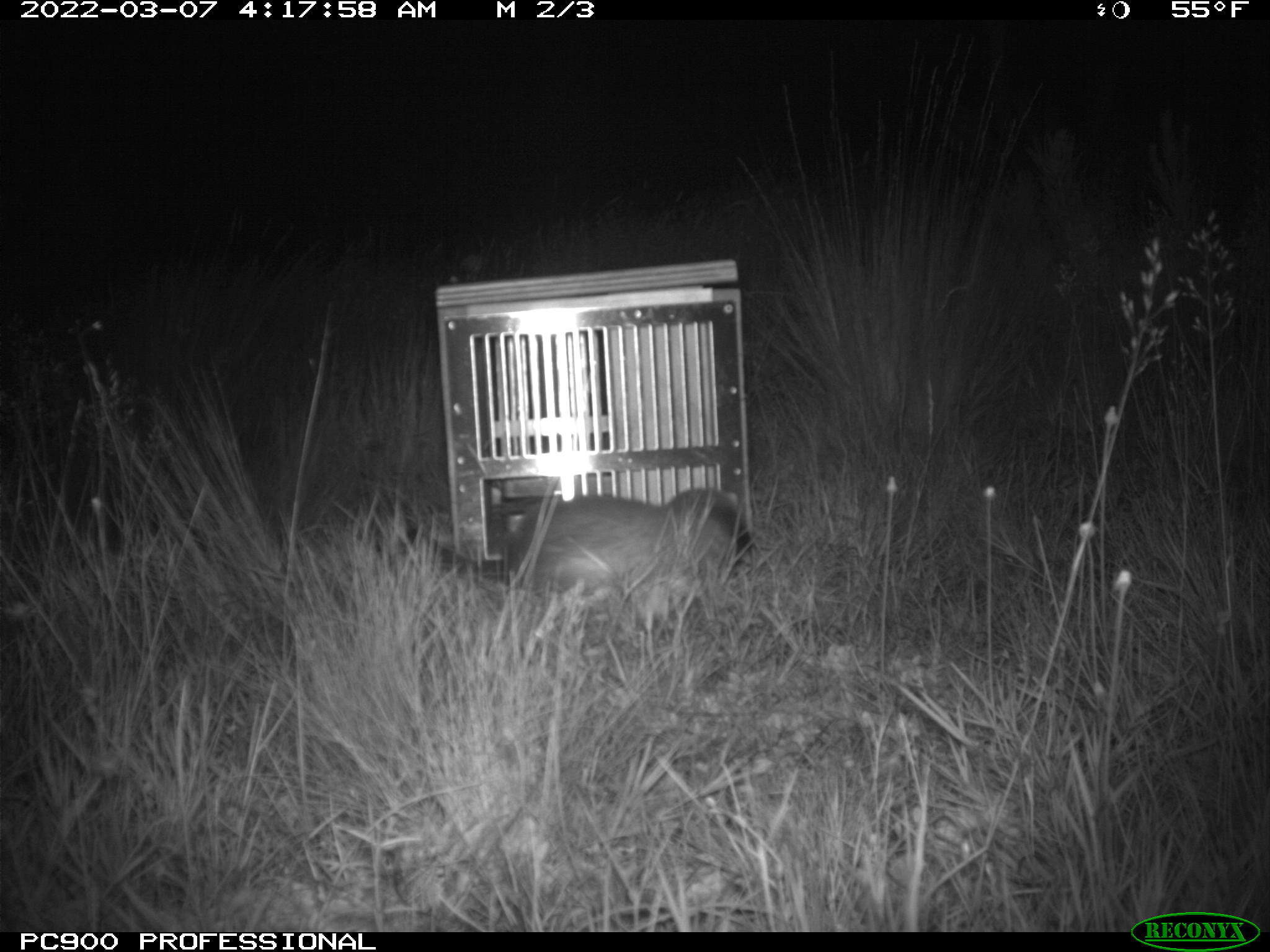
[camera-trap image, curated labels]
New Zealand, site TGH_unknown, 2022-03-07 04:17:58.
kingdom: Animalia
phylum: Chordata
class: Mammalia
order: Carnivora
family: Mustelidae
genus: Mustela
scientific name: Mustela furo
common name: ferret